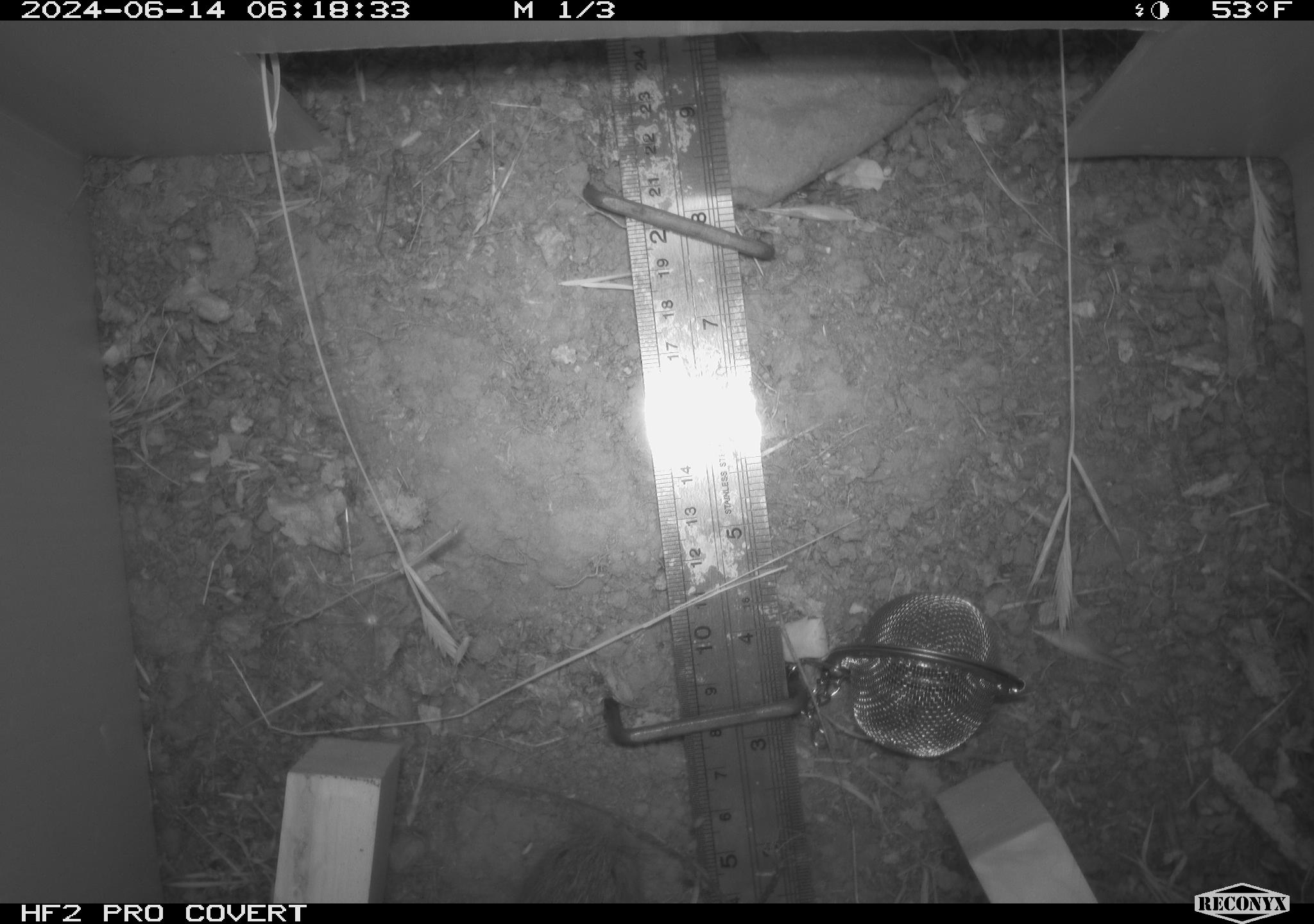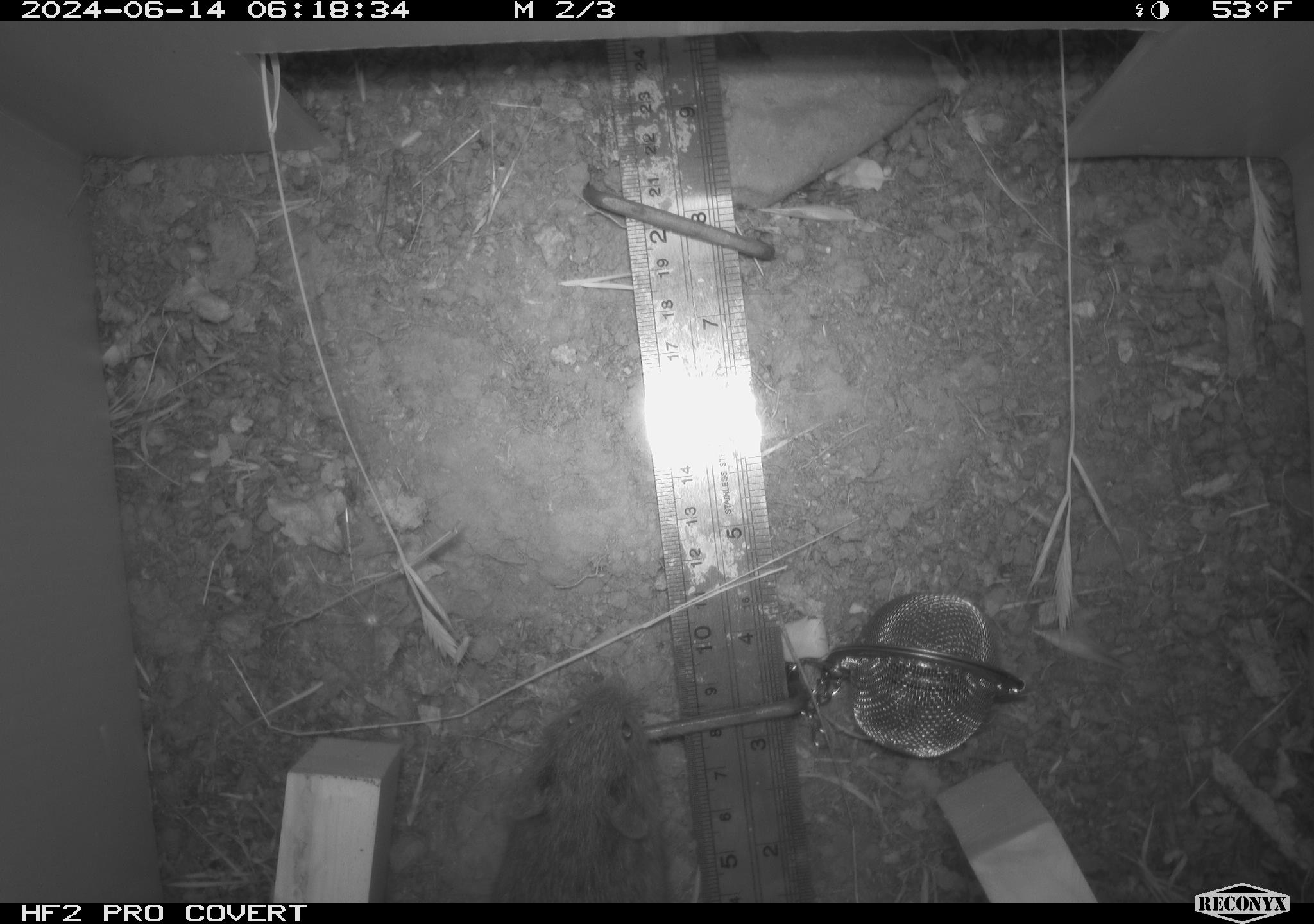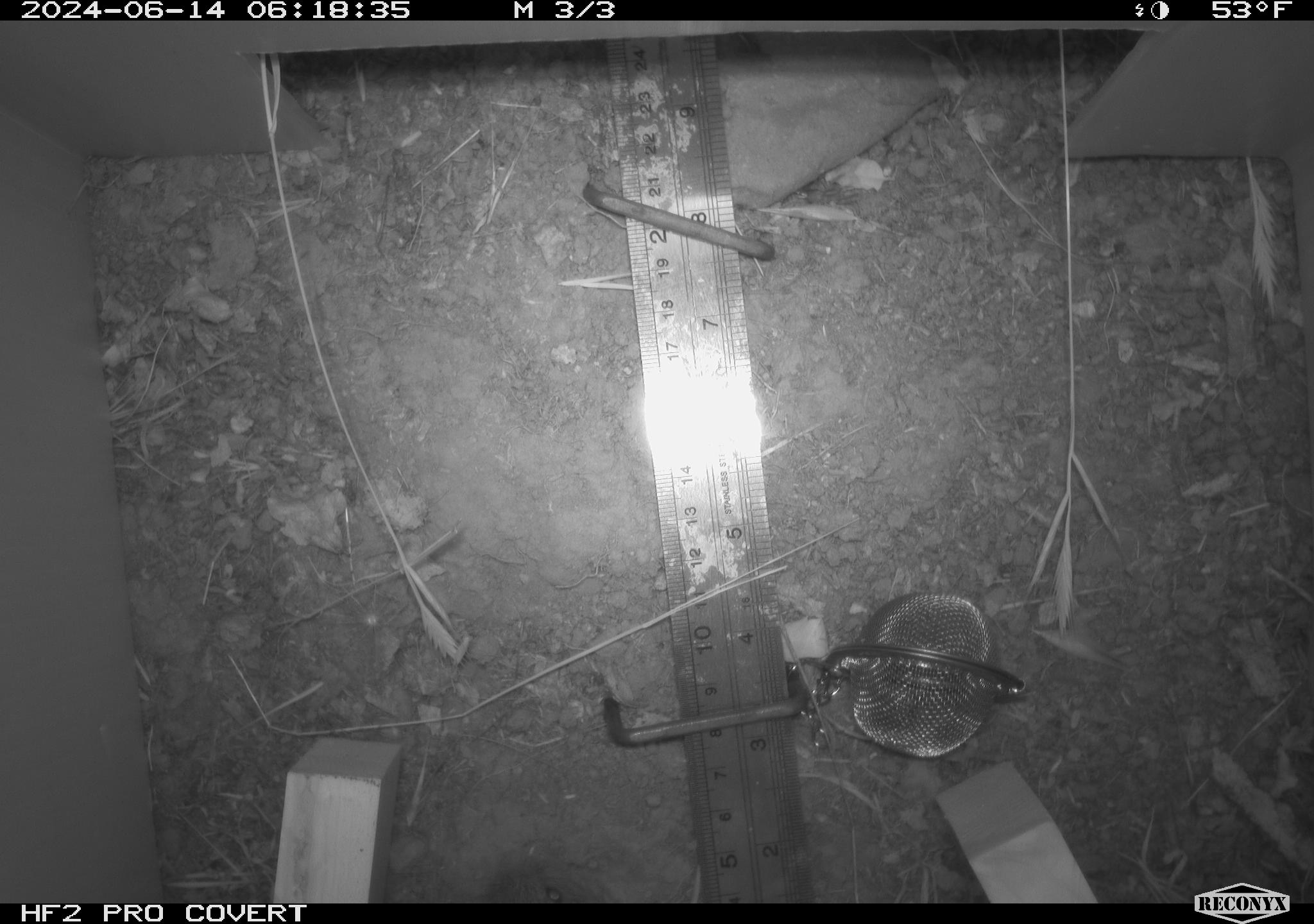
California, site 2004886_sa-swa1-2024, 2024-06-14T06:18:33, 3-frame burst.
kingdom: Animalia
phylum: Chordata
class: Mammalia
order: Rodentia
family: Cricetidae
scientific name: Arvicolinae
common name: voles, lemmings, and muskrats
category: arvicolinae subfamily